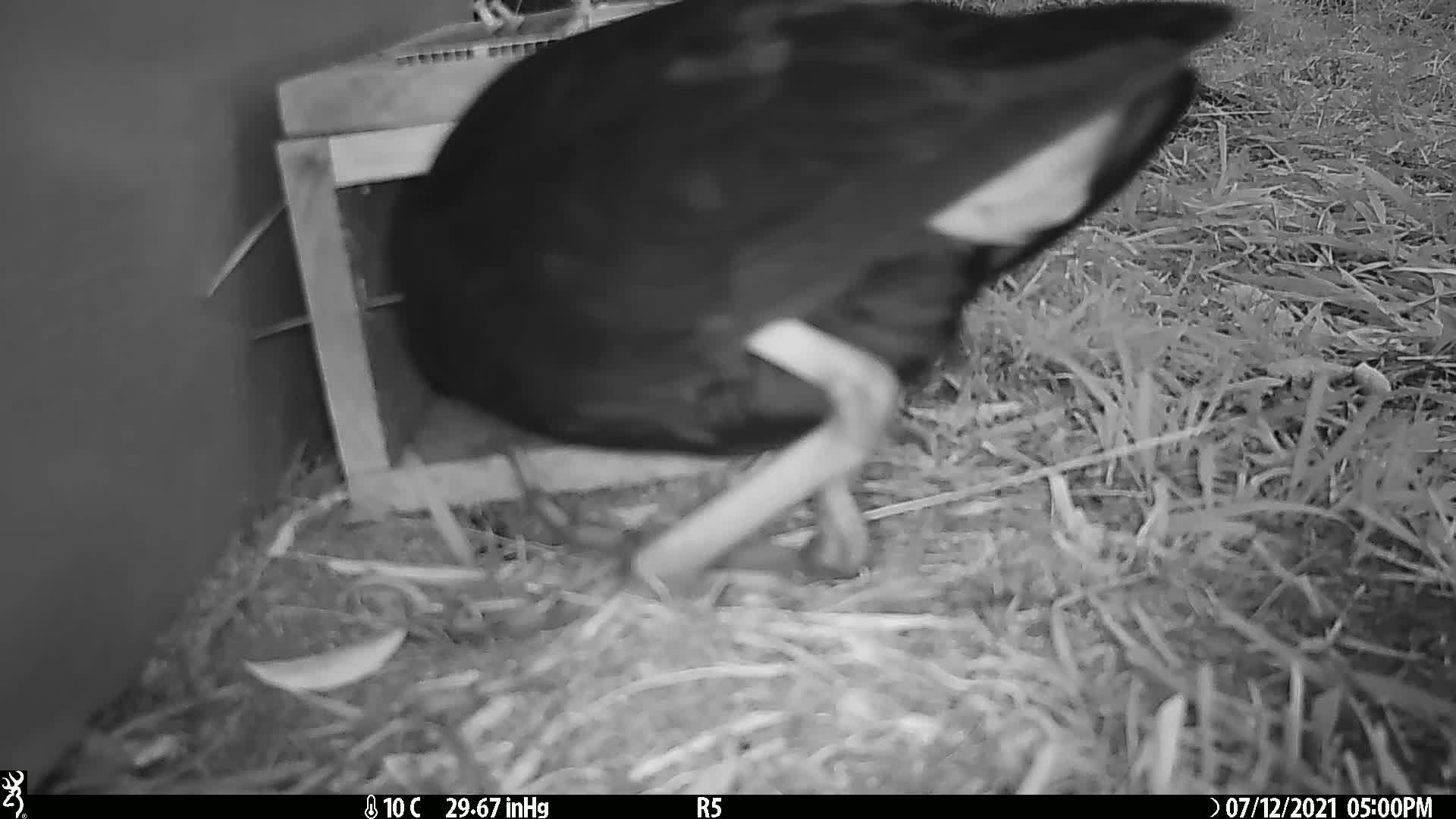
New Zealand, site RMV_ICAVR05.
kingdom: Animalia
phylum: Chordata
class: Aves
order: Gruiformes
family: Rallidae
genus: Porphyrio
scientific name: Porphyrio melanotus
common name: australasian swamphen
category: pukeko